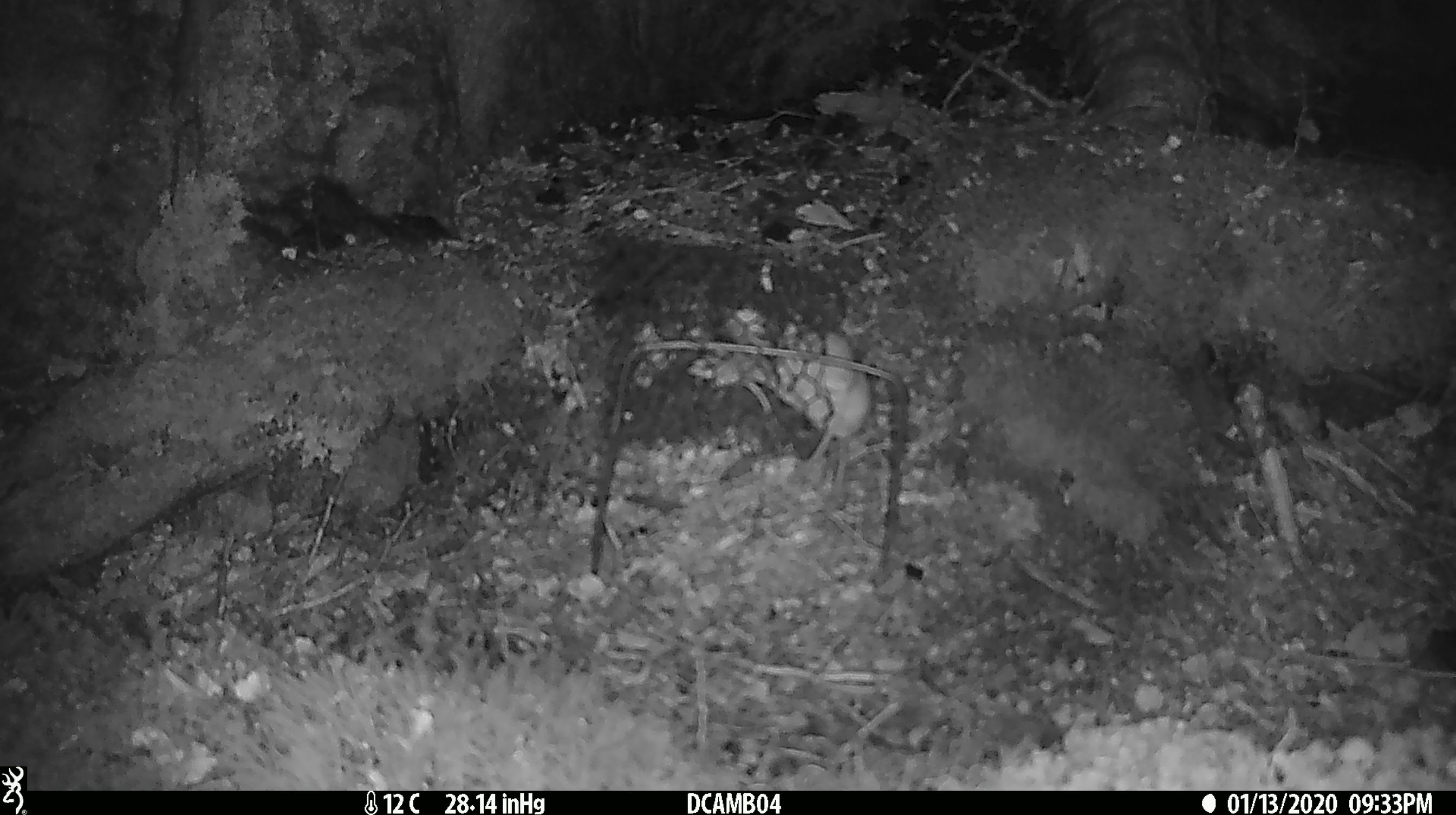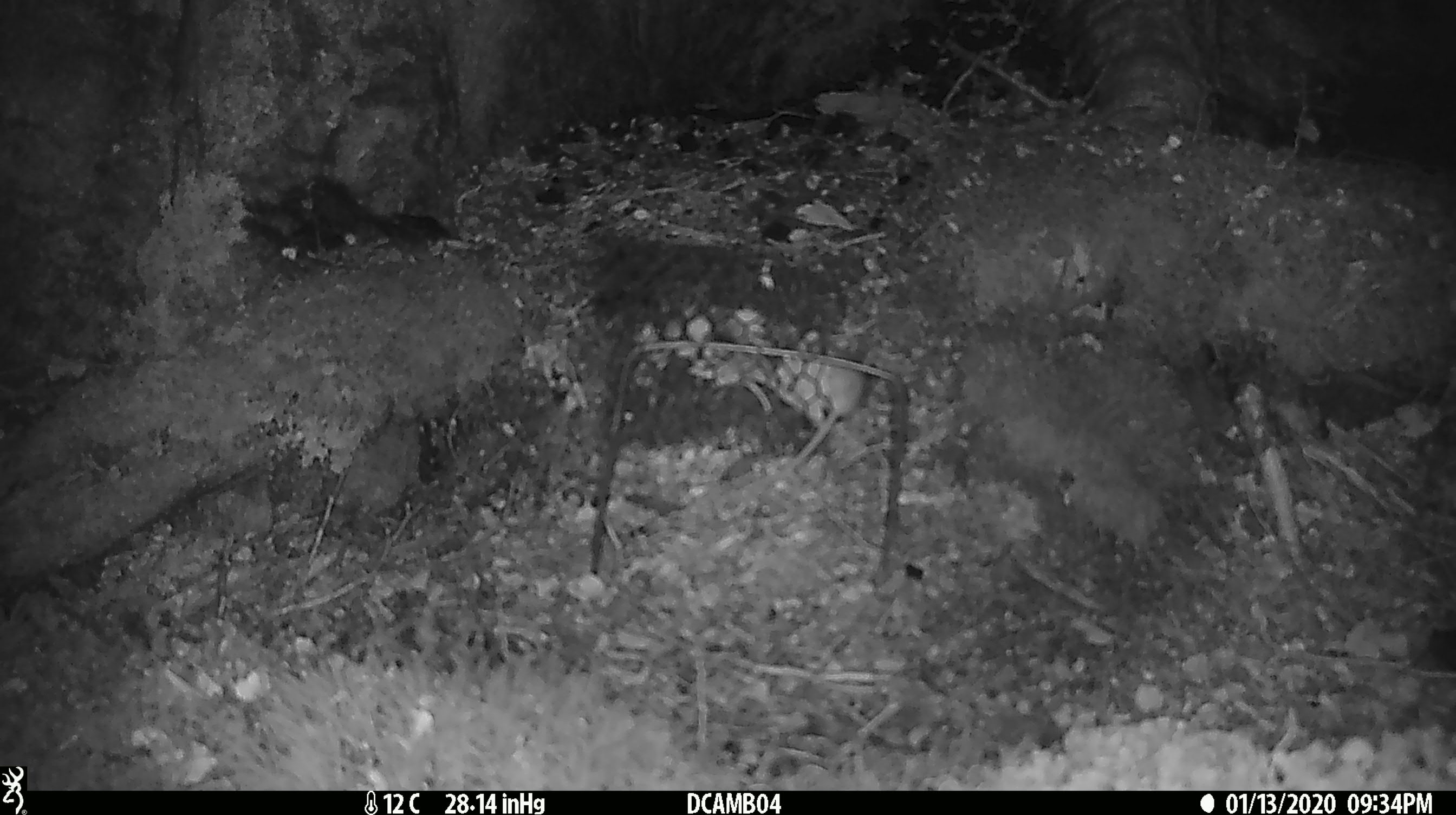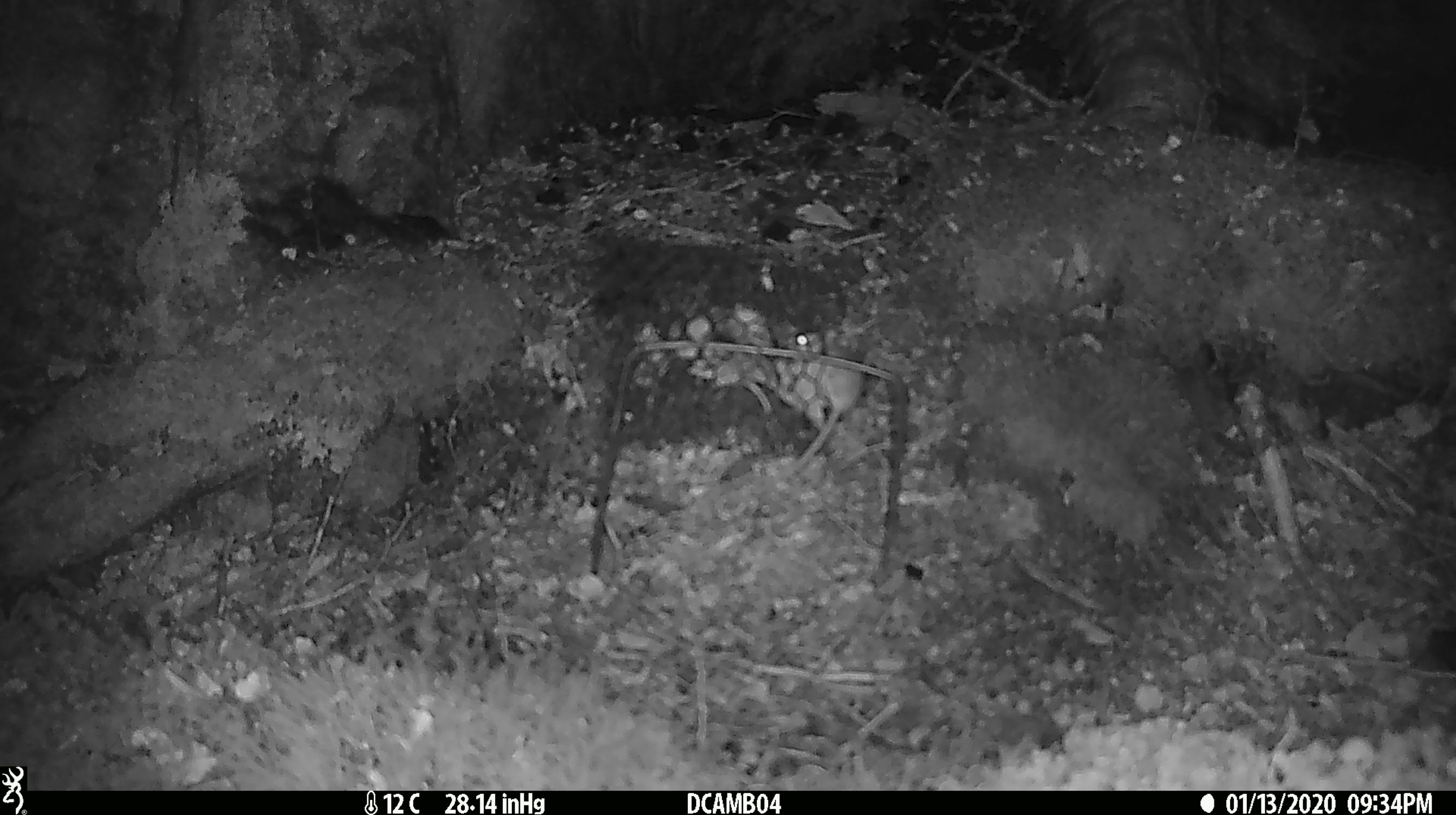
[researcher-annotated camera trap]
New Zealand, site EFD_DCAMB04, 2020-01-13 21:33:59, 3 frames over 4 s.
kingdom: Animalia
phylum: Chordata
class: Mammalia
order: Rodentia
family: Muridae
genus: Mus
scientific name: Mus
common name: mouse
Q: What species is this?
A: Mouse (Mus).